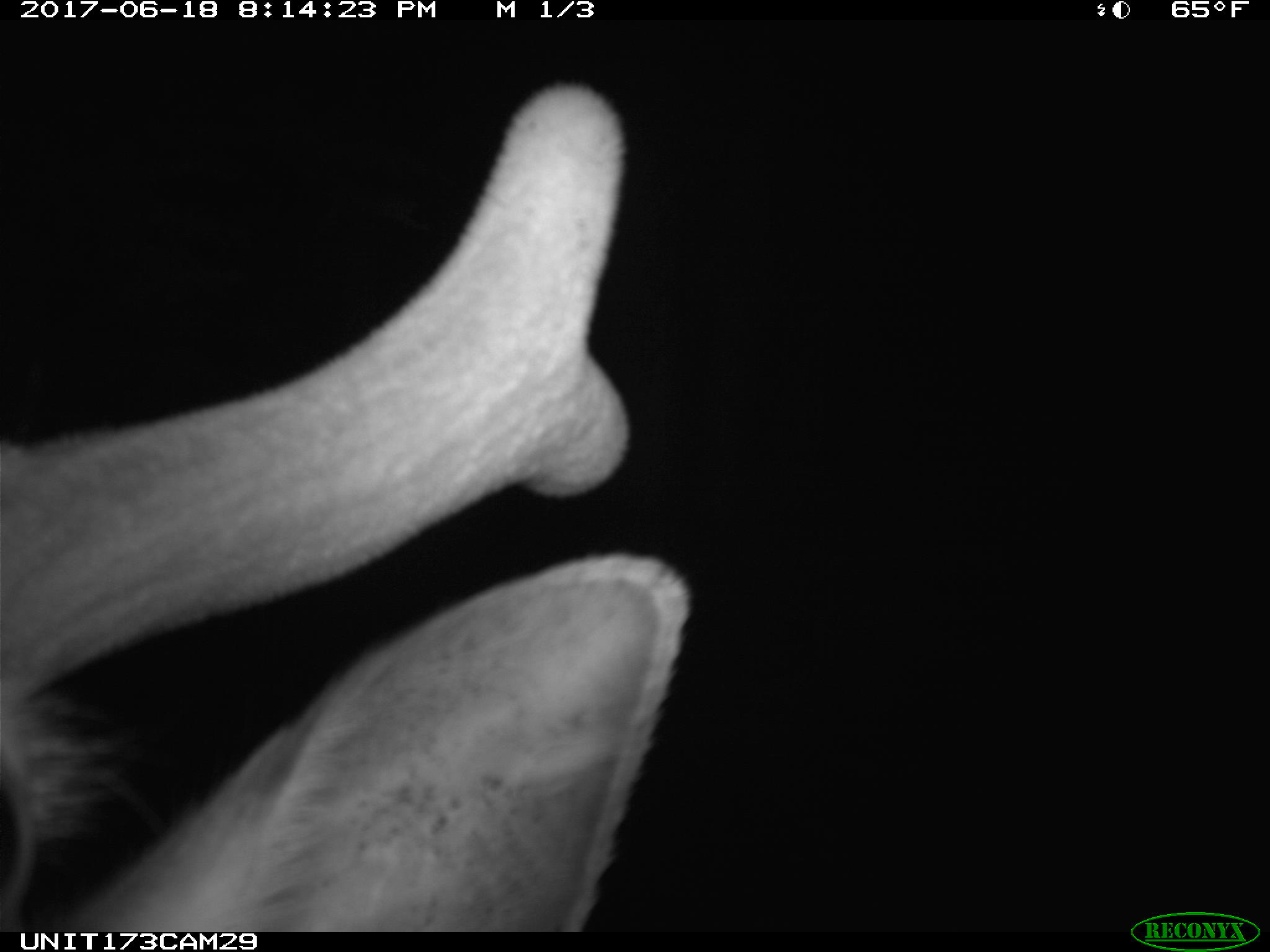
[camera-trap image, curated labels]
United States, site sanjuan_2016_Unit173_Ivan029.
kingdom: Animalia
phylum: Chordata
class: Mammalia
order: Artiodactyla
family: Cervidae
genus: Cervus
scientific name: Cervus elaphus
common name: red deer